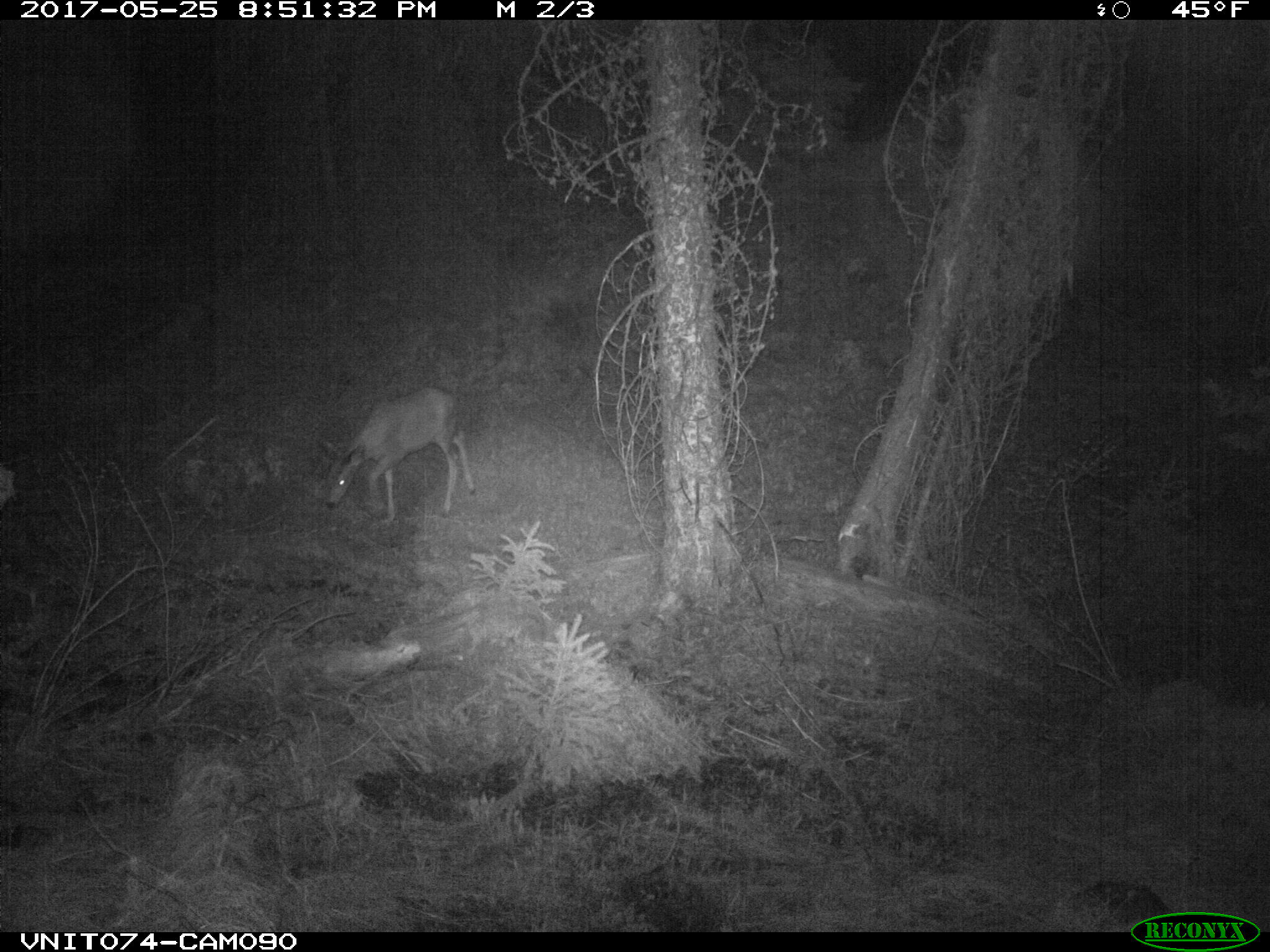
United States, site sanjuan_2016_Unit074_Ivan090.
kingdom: Animalia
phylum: Chordata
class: Mammalia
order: Artiodactyla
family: Cervidae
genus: Odocoileus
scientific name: Odocoileus hemionus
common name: mule deer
Odocoileus hemionus (mule deer).